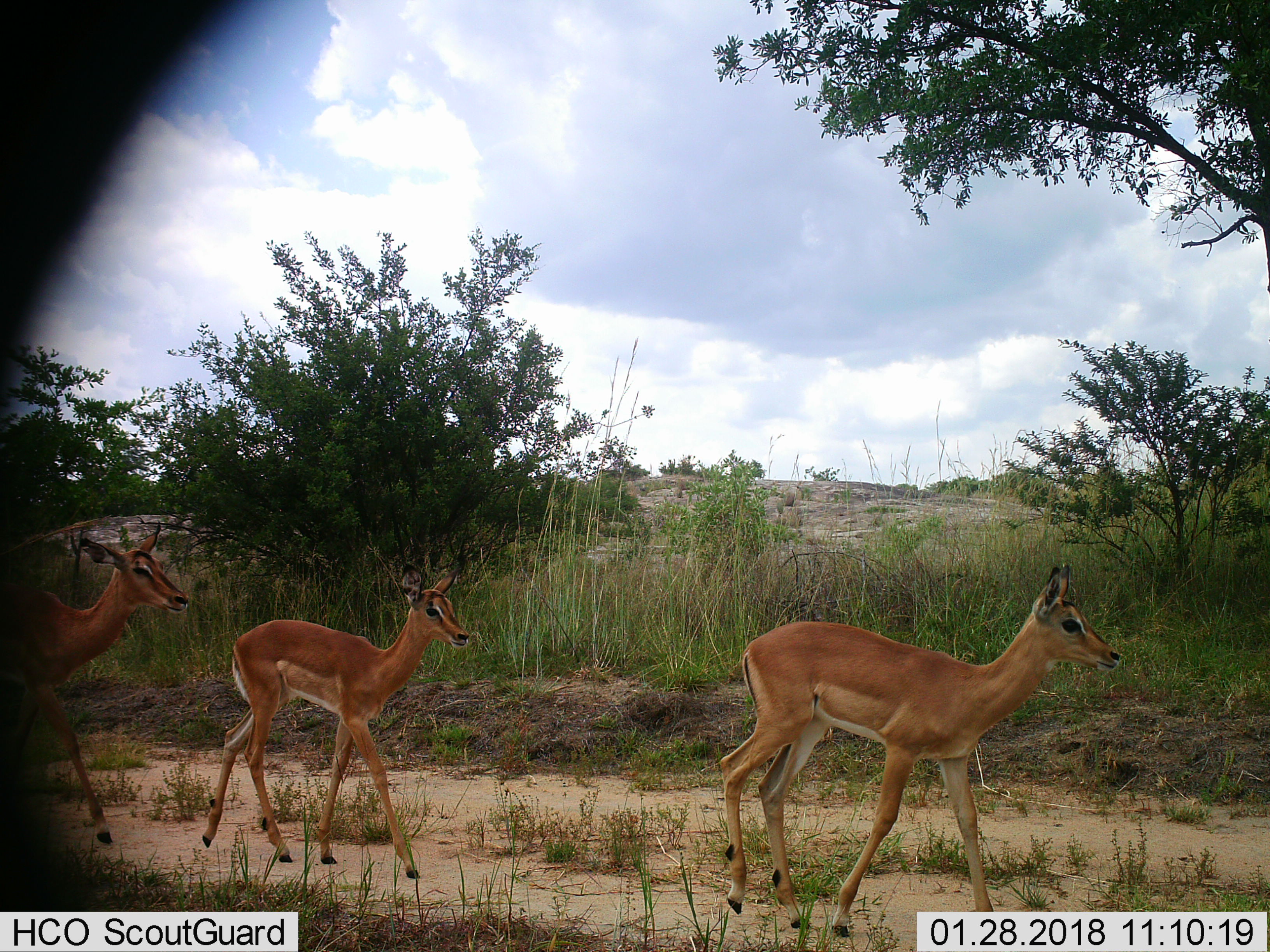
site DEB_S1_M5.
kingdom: Animalia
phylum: Chordata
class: Mammalia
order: Artiodactyla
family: Bovidae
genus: Aepyceros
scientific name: Aepyceros melampus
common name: impala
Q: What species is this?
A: Impala (Aepyceros melampus).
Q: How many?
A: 3.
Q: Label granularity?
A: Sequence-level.